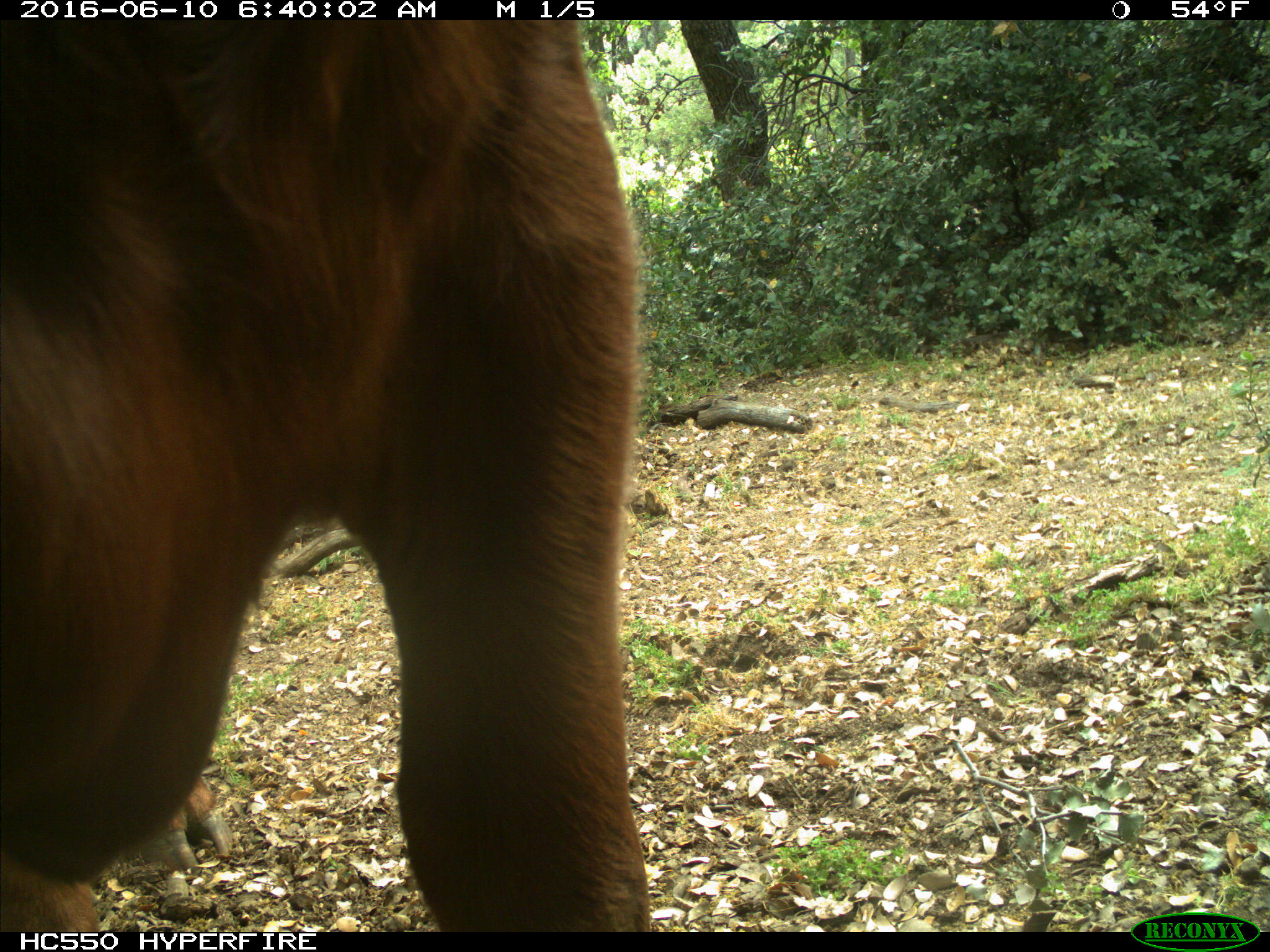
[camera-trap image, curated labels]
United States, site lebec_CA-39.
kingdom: Animalia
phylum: Chordata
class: Mammalia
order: Artiodactyla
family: Bovidae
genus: Bos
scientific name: Bos taurus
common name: domestic cow